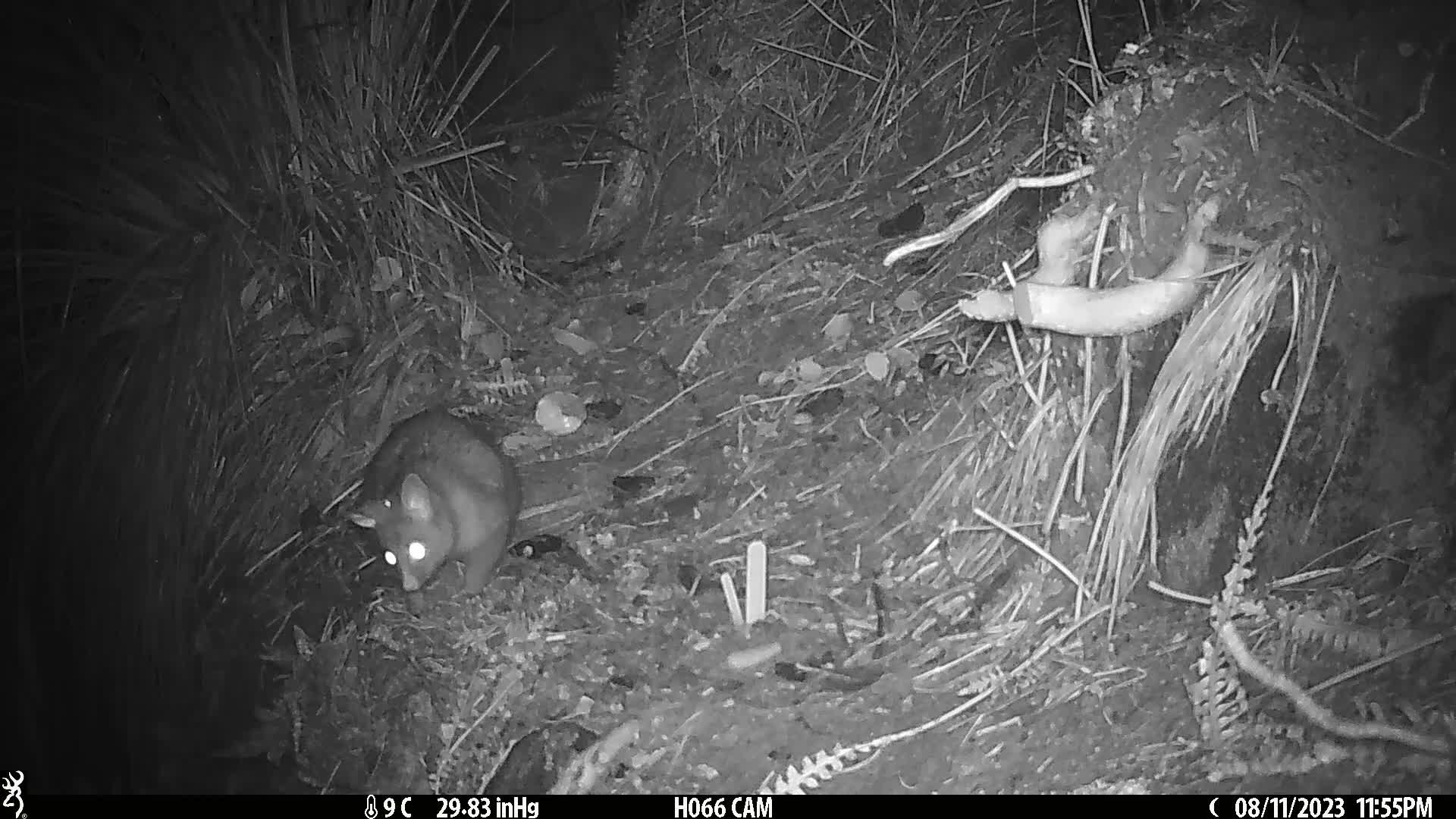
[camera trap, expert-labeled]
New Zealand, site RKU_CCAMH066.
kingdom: Animalia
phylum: Chordata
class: Mammalia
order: Diprotodontia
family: Phalangeridae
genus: Trichosurus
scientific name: Trichosurus vulpecula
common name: common brushtail possum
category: possum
Possum (common brushtail possum) (Trichosurus vulpecula).